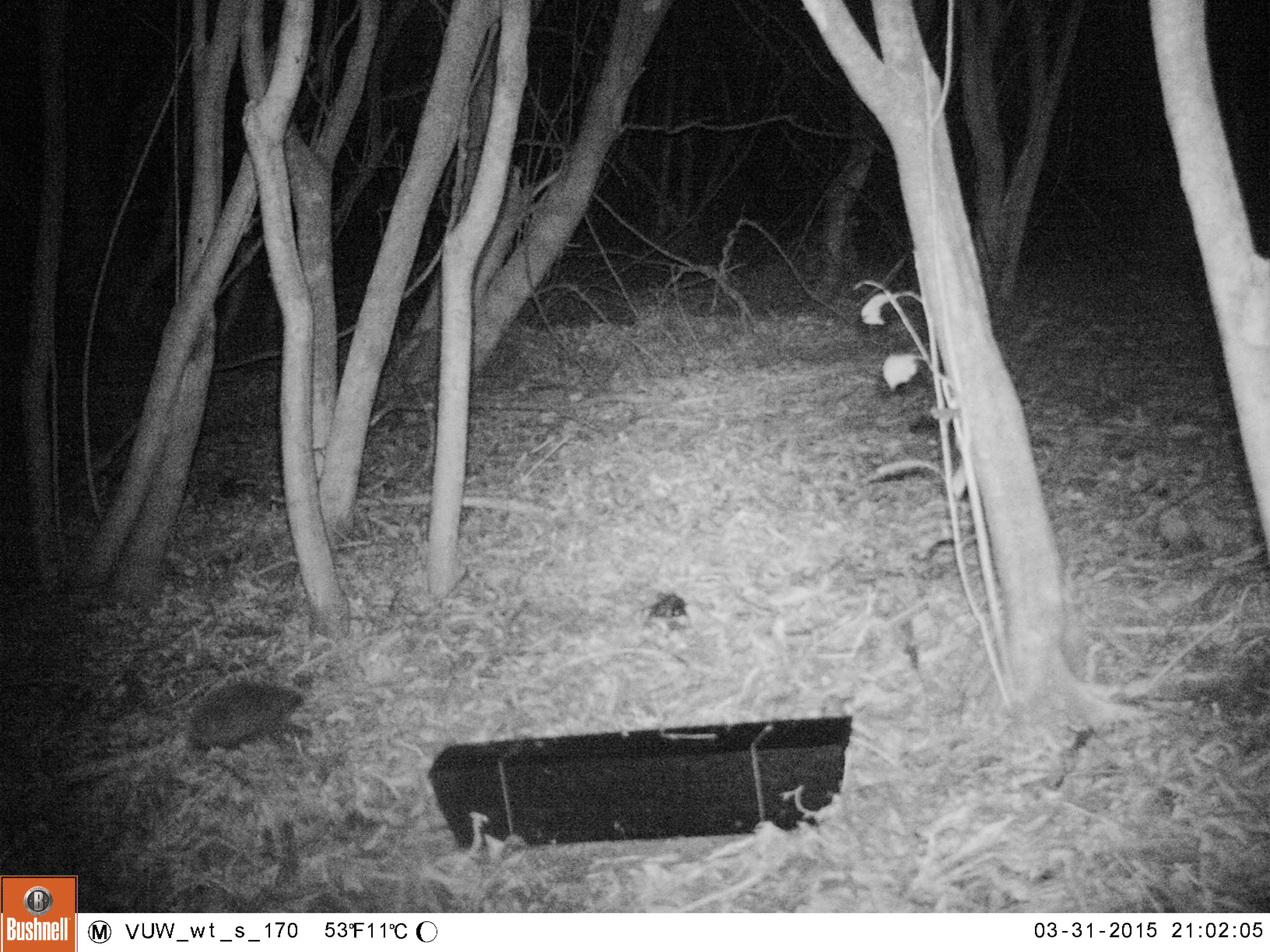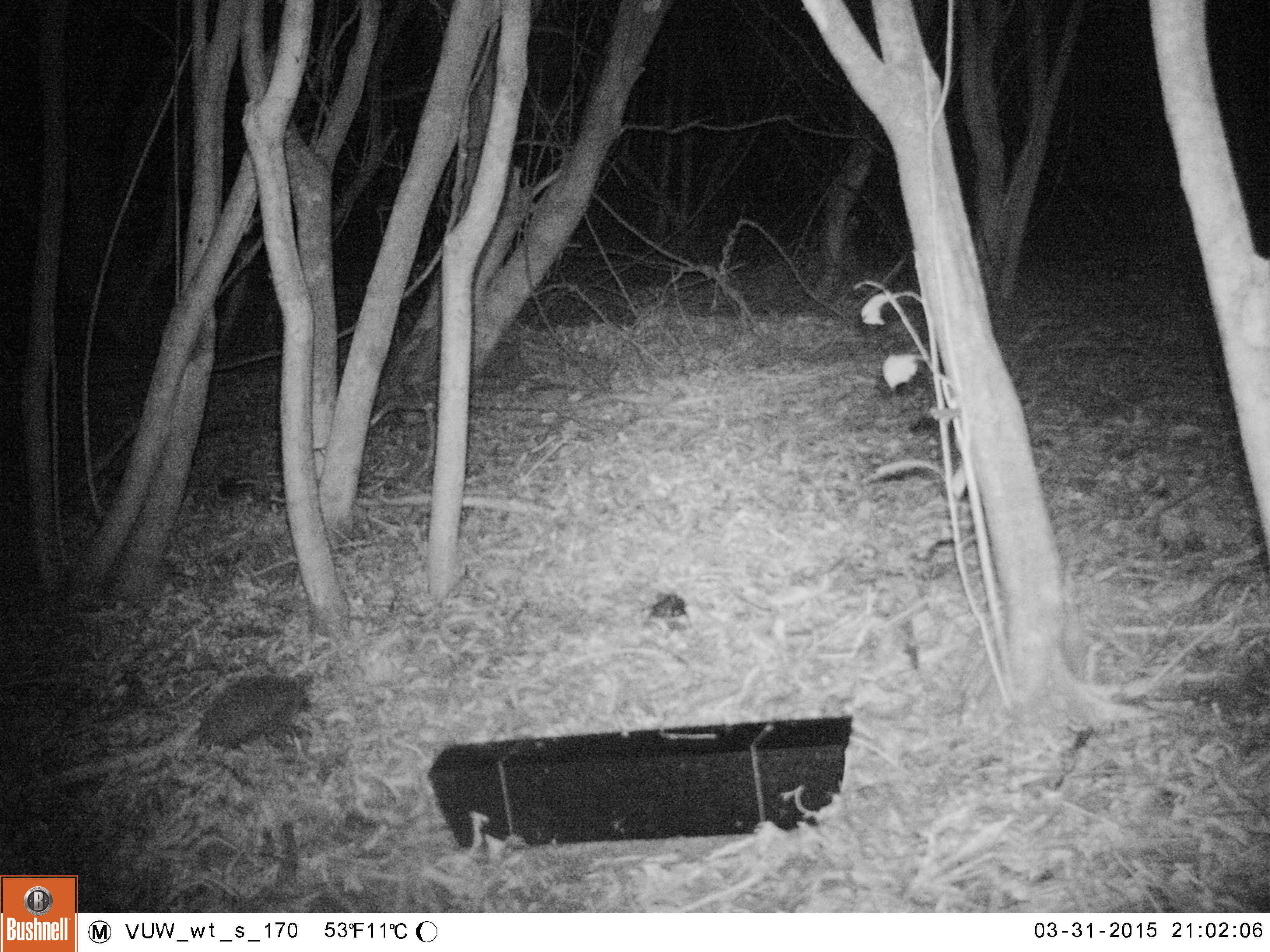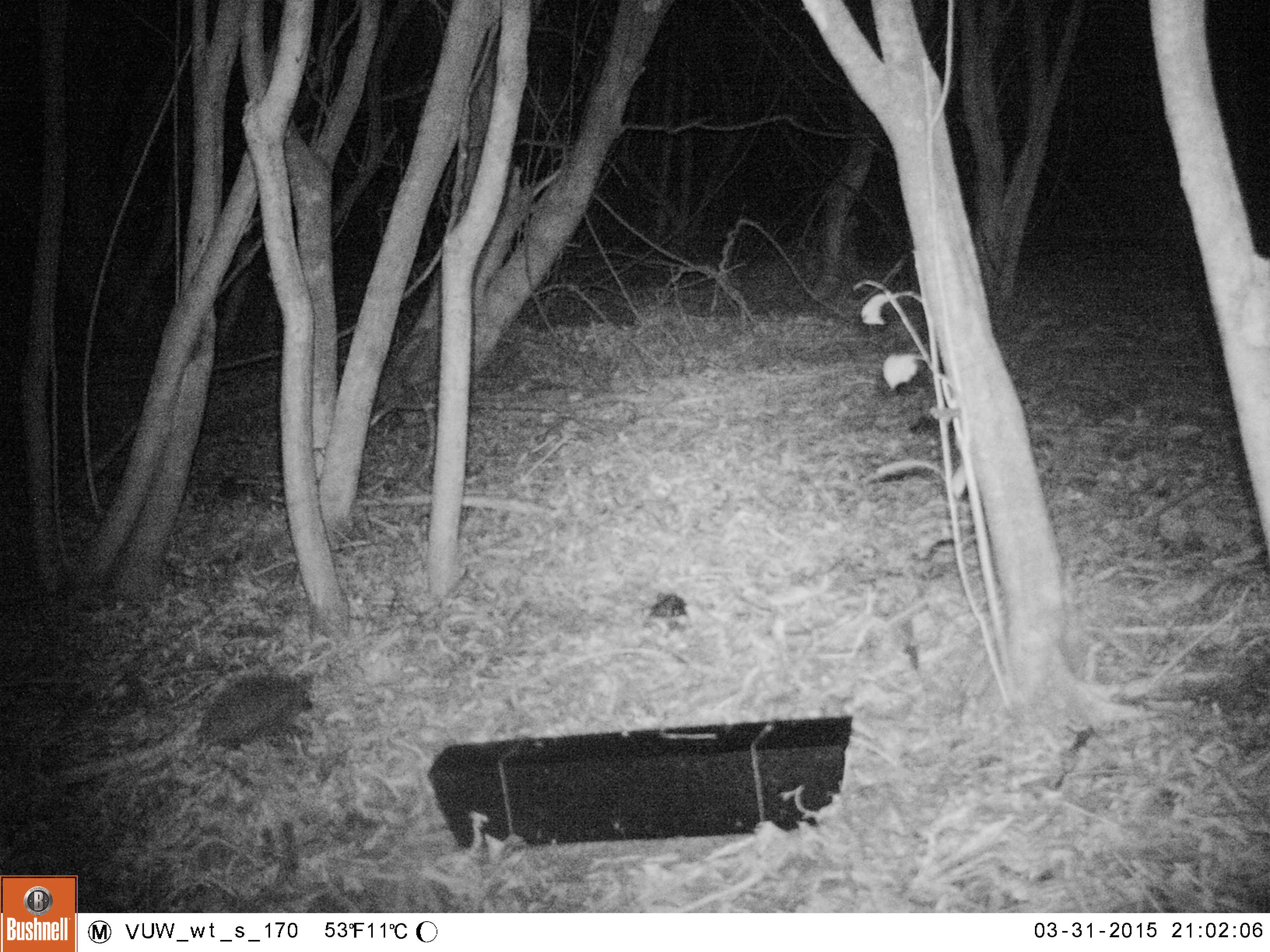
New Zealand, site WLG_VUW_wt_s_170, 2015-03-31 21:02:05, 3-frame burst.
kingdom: Animalia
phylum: Chordata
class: Mammalia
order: Eulipotyphla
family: Erinaceidae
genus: Erinaceus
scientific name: Erinaceus europaeus europaeus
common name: european hedgehog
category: hedgehog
Hedgehog (european hedgehog) (Erinaceus europaeus europaeus).